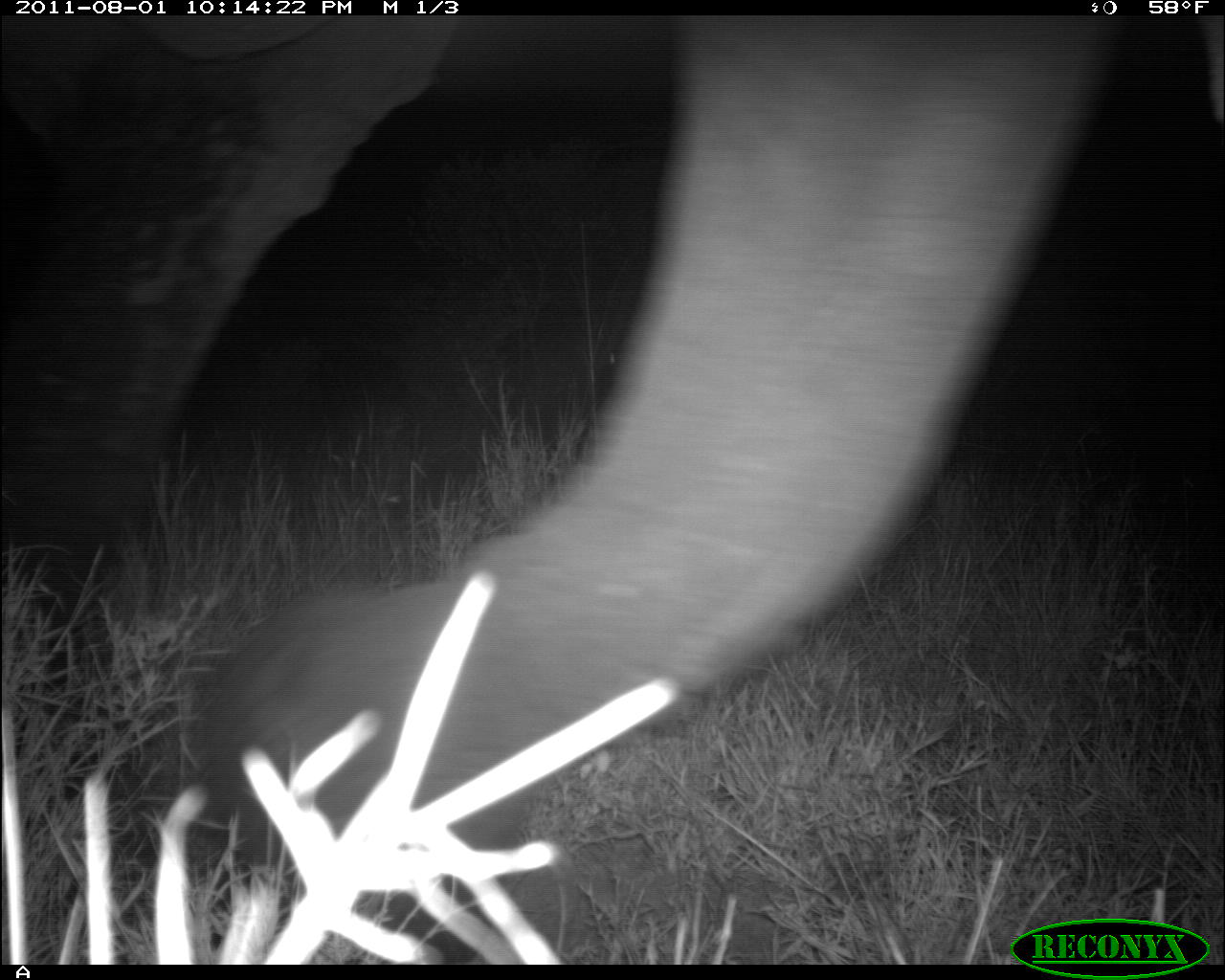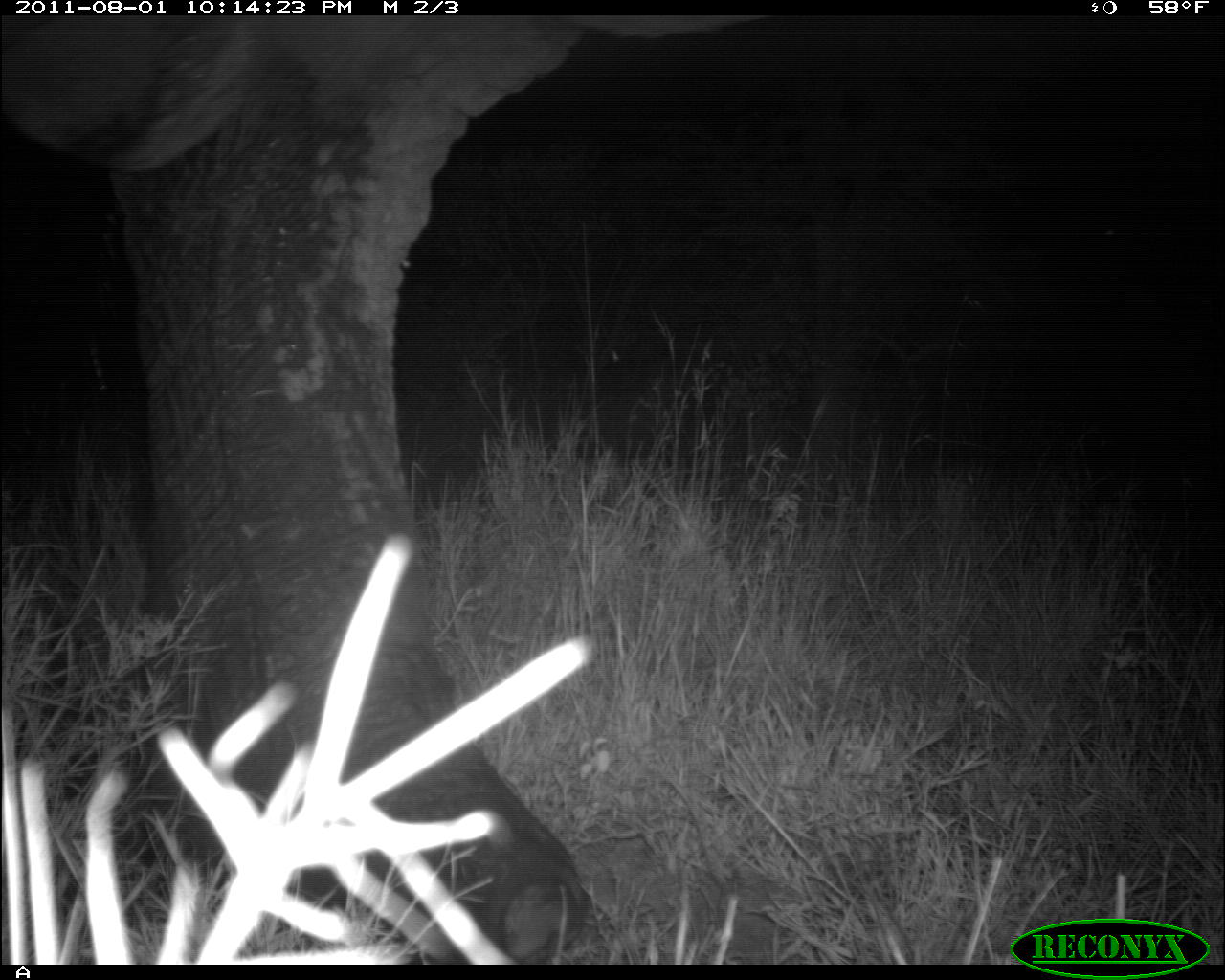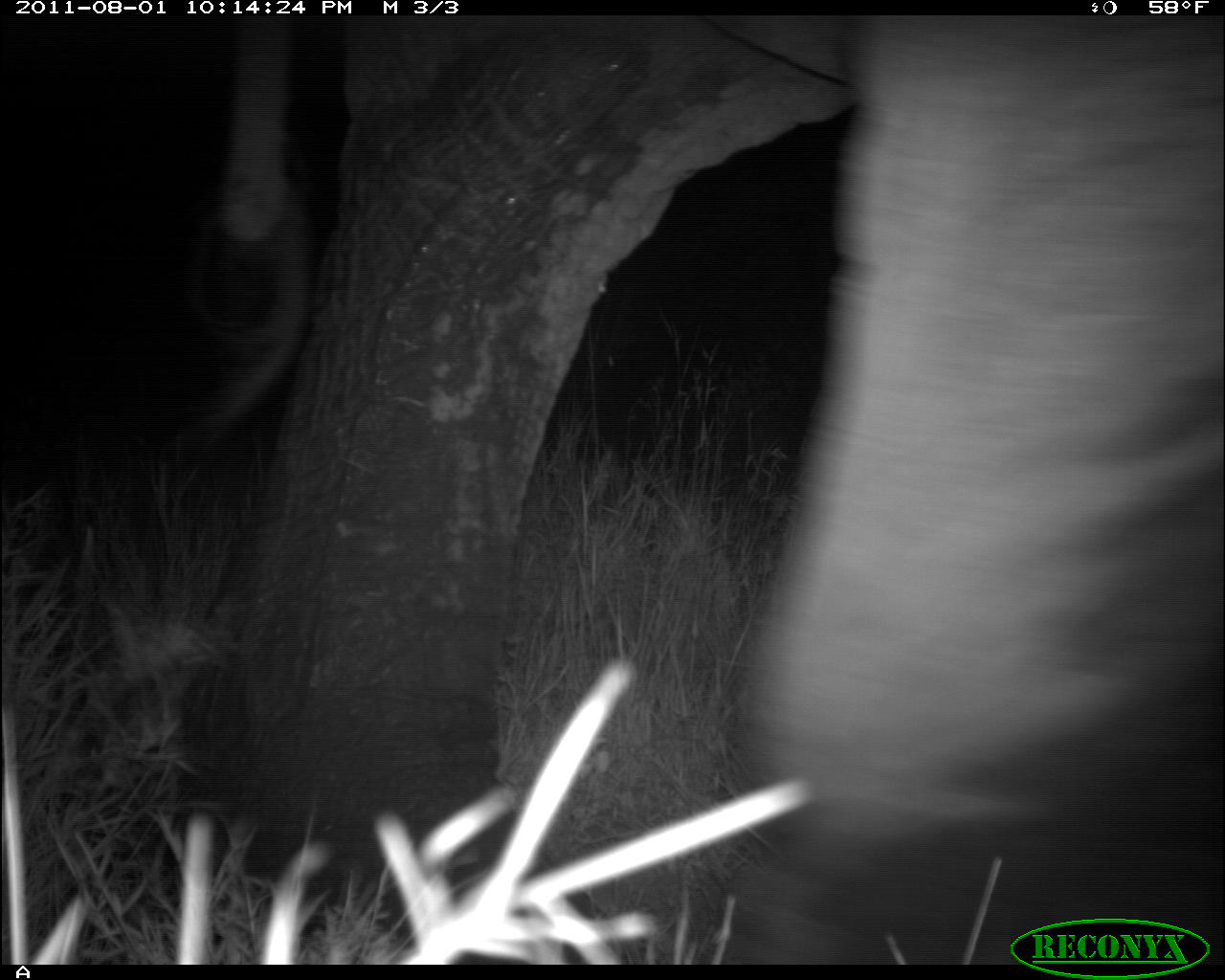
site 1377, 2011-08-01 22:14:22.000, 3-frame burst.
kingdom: Animalia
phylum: Chordata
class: Mammalia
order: Proboscidea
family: Elephantidae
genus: Loxodonta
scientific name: Loxodonta africana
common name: african bush elephant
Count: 1.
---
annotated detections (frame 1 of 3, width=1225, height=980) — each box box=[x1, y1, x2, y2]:
loxodonta africana: box=[0, 16, 1225, 883]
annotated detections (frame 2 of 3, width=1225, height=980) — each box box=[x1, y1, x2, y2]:
loxodonta africana: box=[0, 15, 745, 965]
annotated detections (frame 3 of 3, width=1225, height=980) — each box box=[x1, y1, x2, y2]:
loxodonta africana: box=[158, 14, 1225, 958]